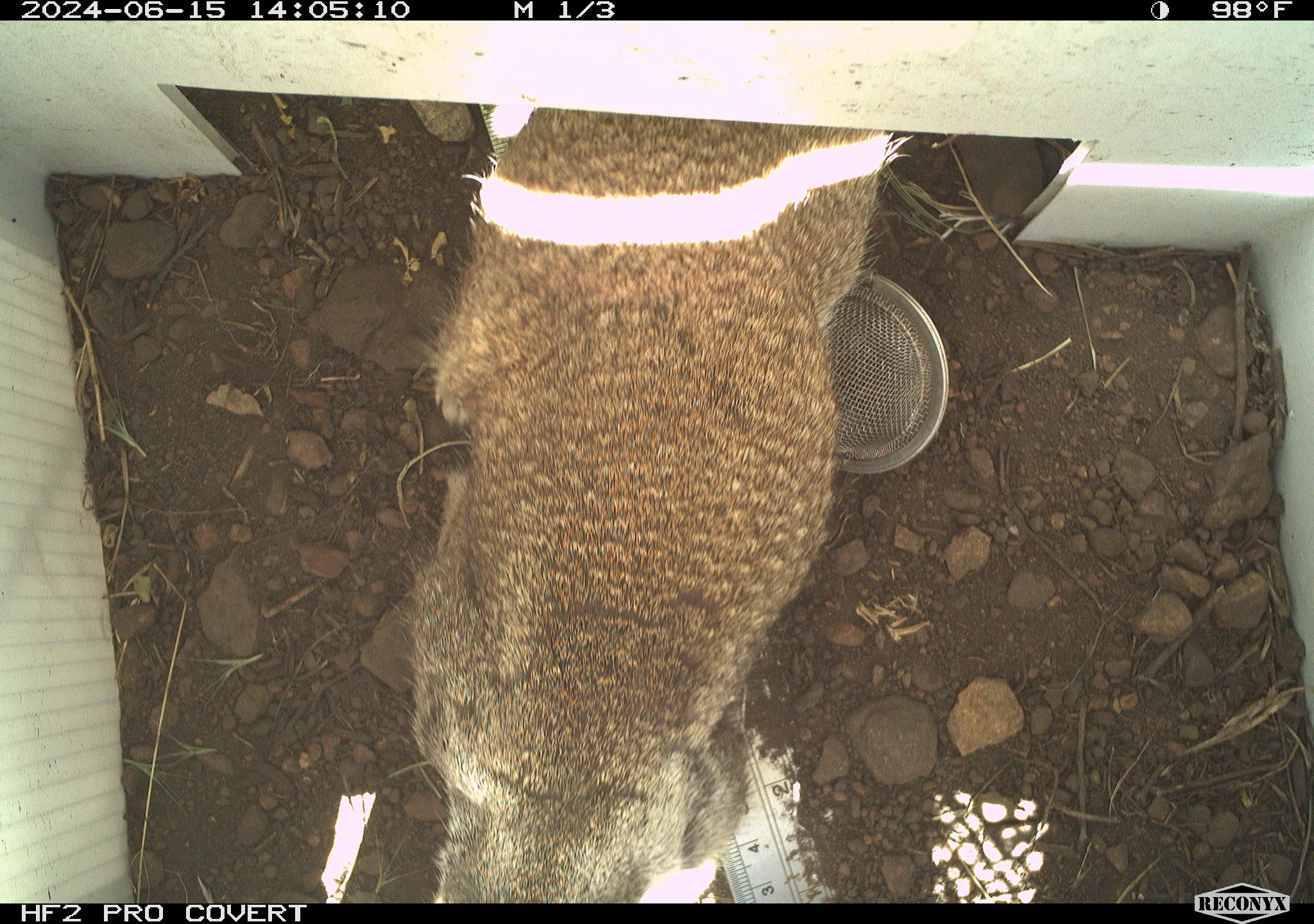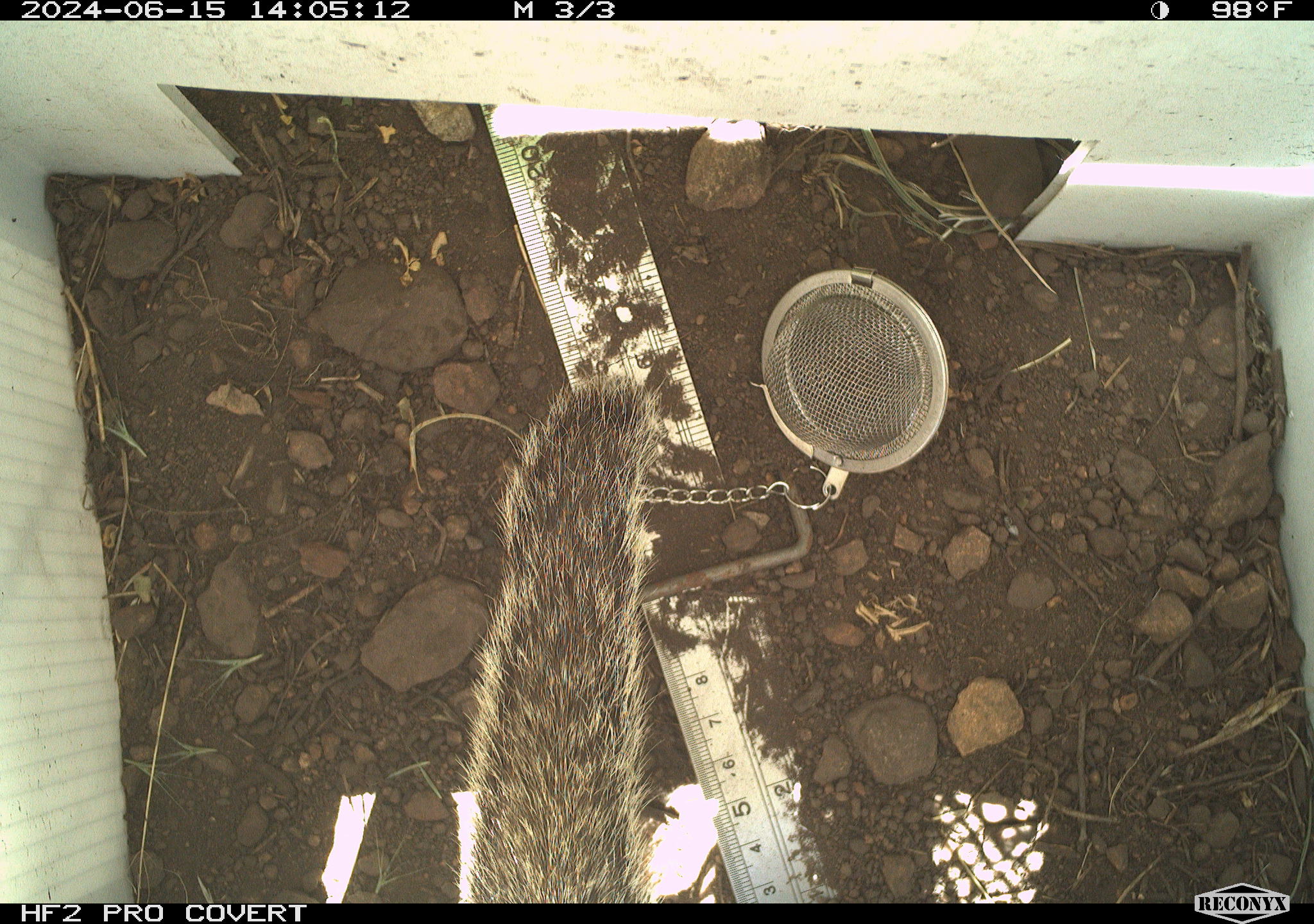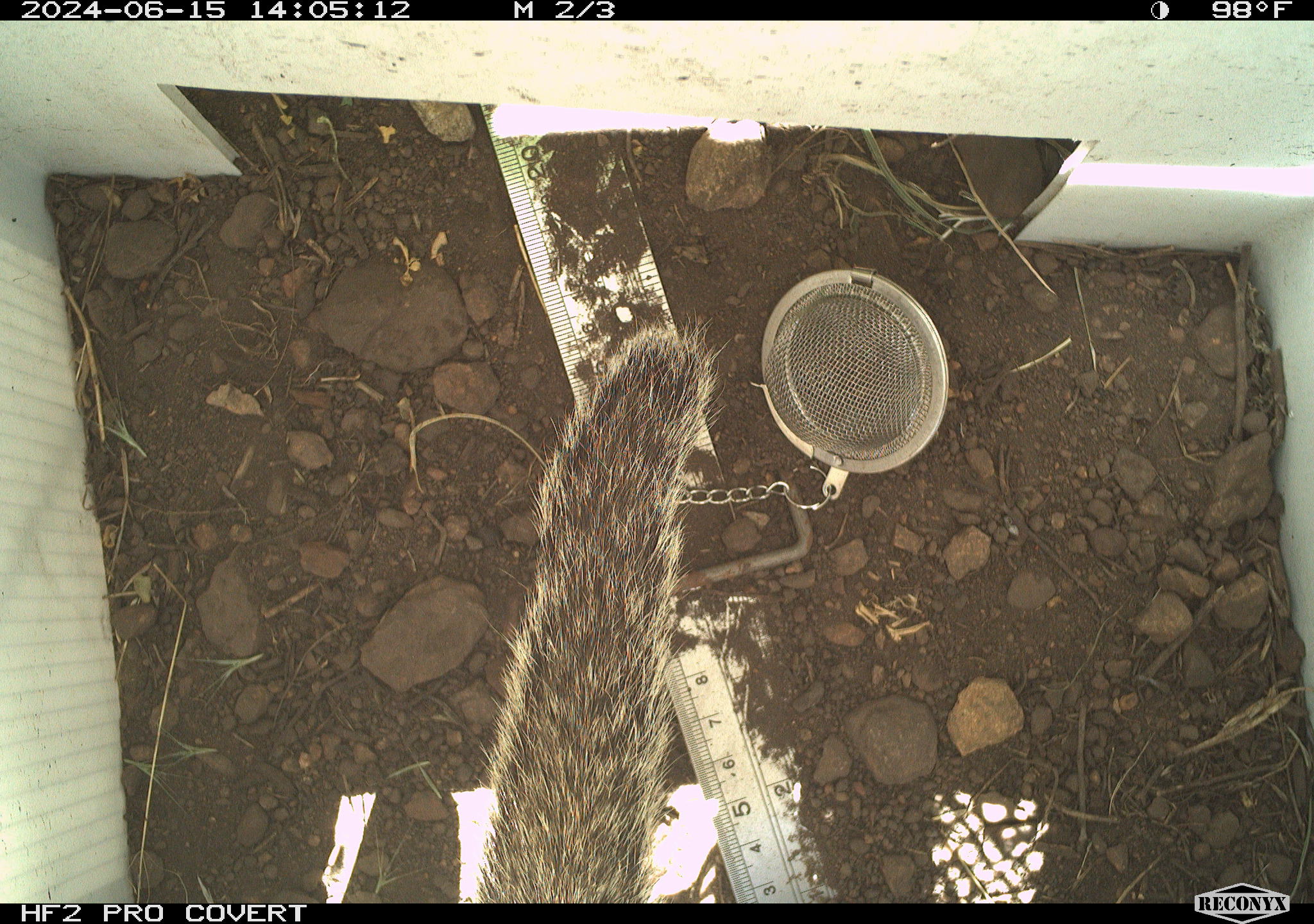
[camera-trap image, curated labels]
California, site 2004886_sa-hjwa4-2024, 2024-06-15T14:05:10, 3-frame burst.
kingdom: Animalia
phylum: Chordata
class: Mammalia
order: Rodentia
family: Sciuridae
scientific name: Sciuridae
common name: squirrels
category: sciuridae family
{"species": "sciuridae family (squirrels) (Sciuridae)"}